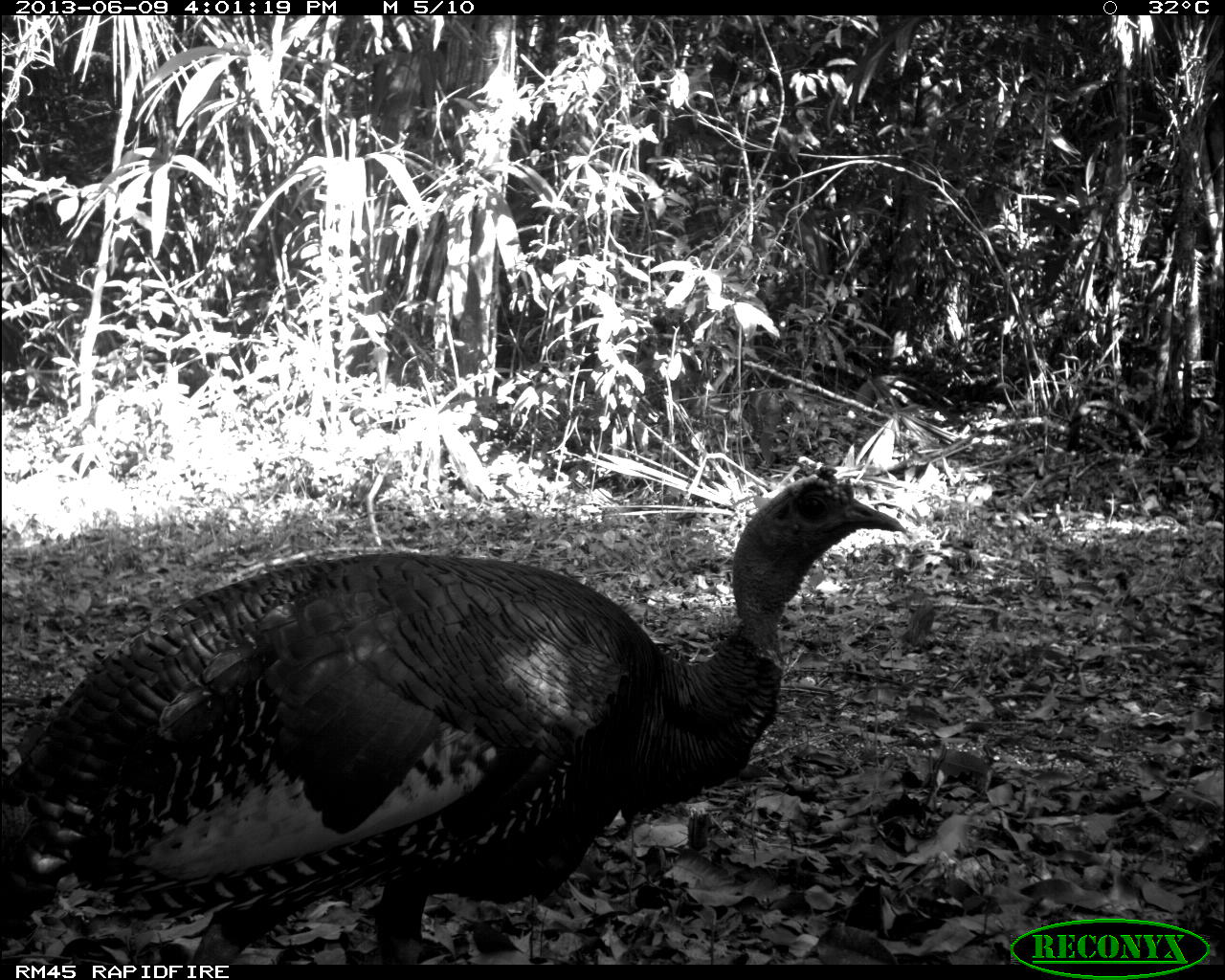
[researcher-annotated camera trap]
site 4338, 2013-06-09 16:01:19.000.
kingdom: Animalia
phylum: Chordata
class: Aves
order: Galliformes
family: Phasianidae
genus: Meleagris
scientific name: Meleagris ocellata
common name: ocellated turkey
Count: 1.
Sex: male.